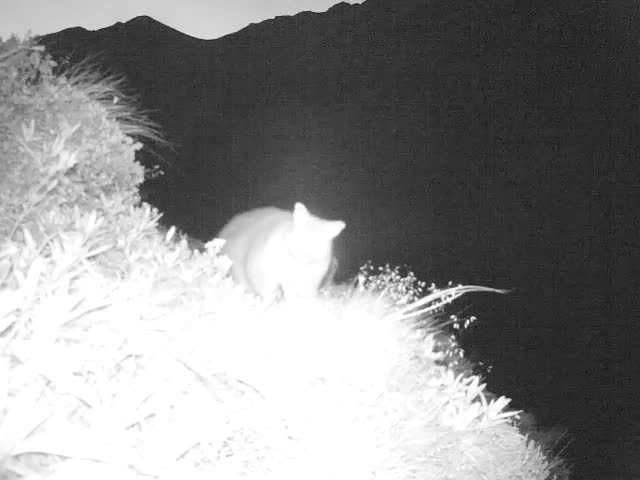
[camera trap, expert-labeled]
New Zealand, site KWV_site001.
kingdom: Animalia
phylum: Chordata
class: Mammalia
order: Diprotodontia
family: Phalangeridae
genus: Trichosurus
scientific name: Trichosurus vulpecula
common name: common brushtail possum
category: possum